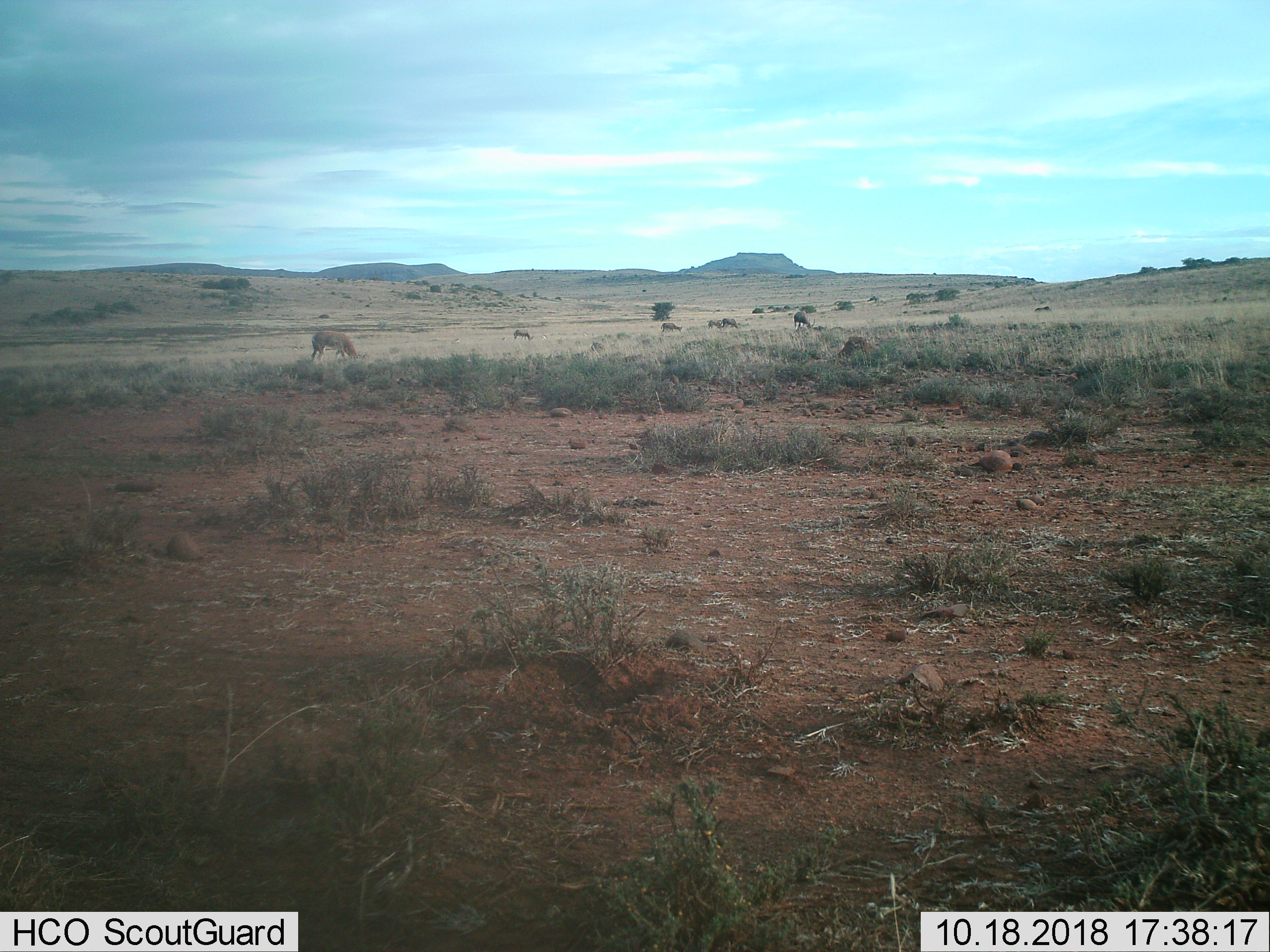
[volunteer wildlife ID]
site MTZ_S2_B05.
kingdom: Animalia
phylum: Chordata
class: Mammalia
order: Artiodactyla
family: Bovidae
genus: Damaliscus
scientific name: Damaliscus pygargus phillipsi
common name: blesbok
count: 6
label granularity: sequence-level